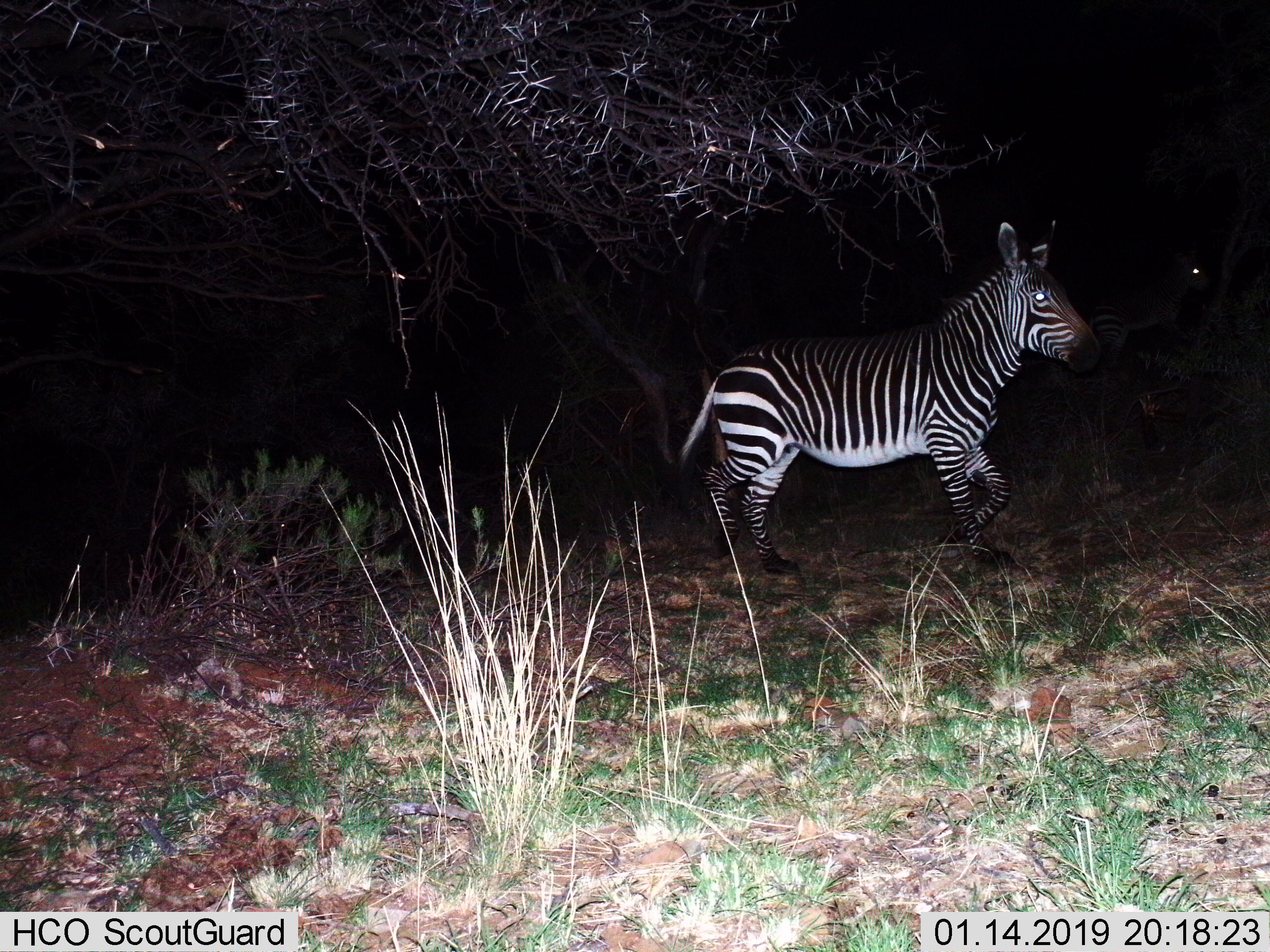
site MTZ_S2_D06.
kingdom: Animalia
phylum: Chordata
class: Mammalia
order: Perissodactyla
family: Equidae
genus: Equus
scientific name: Equus zebra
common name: mountain zebra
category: zebramountain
Zebramountain (mountain zebra) (Equus zebra), count 2. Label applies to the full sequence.